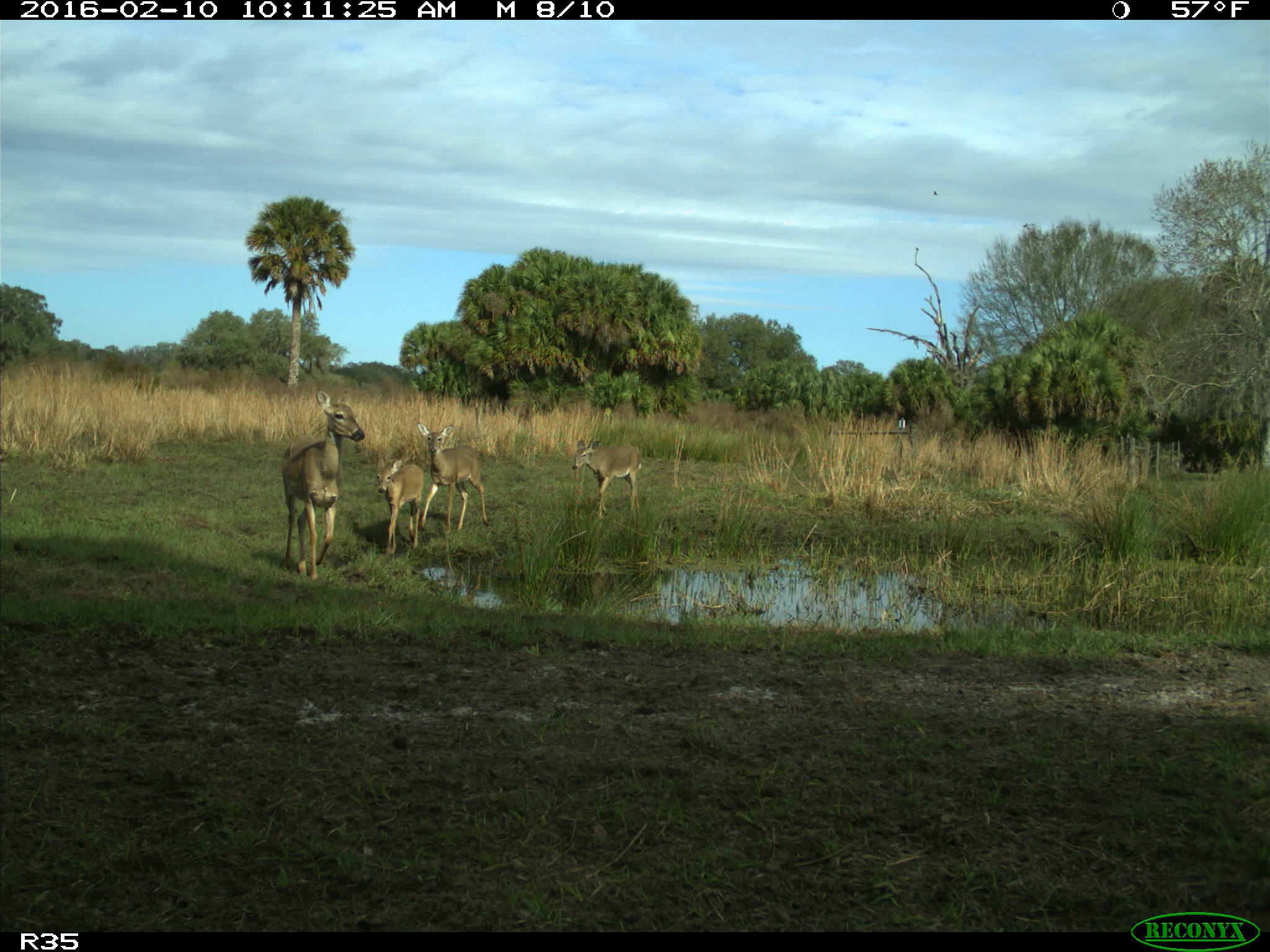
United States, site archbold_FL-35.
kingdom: Animalia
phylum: Chordata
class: Mammalia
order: Artiodactyla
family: Cervidae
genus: Odocoileus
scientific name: Odocoileus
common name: deer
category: unidentified deer